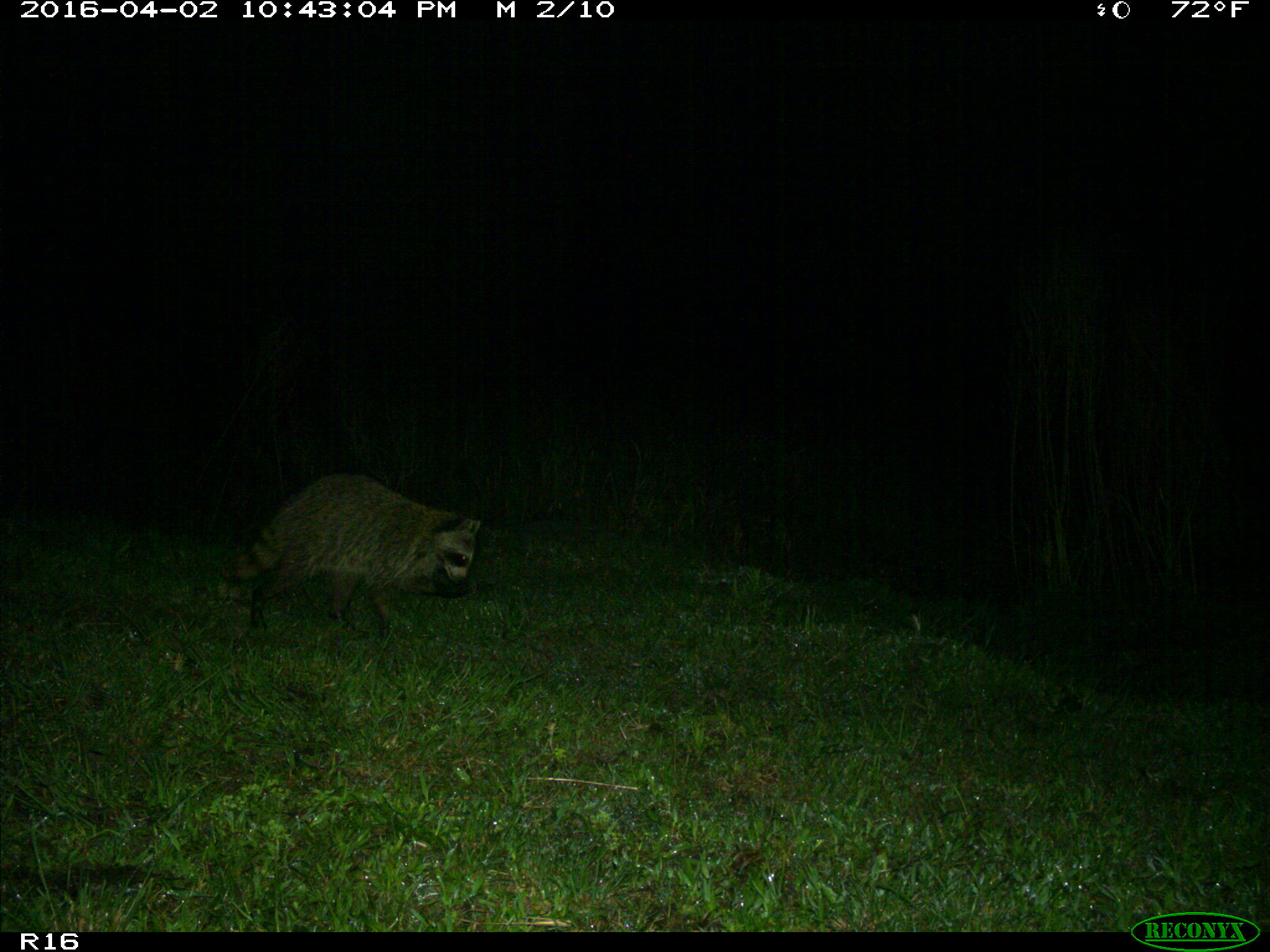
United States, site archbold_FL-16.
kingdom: Animalia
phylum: Chordata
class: Mammalia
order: Carnivora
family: Procyonidae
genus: Procyon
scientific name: Procyon lotor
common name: common raccoon